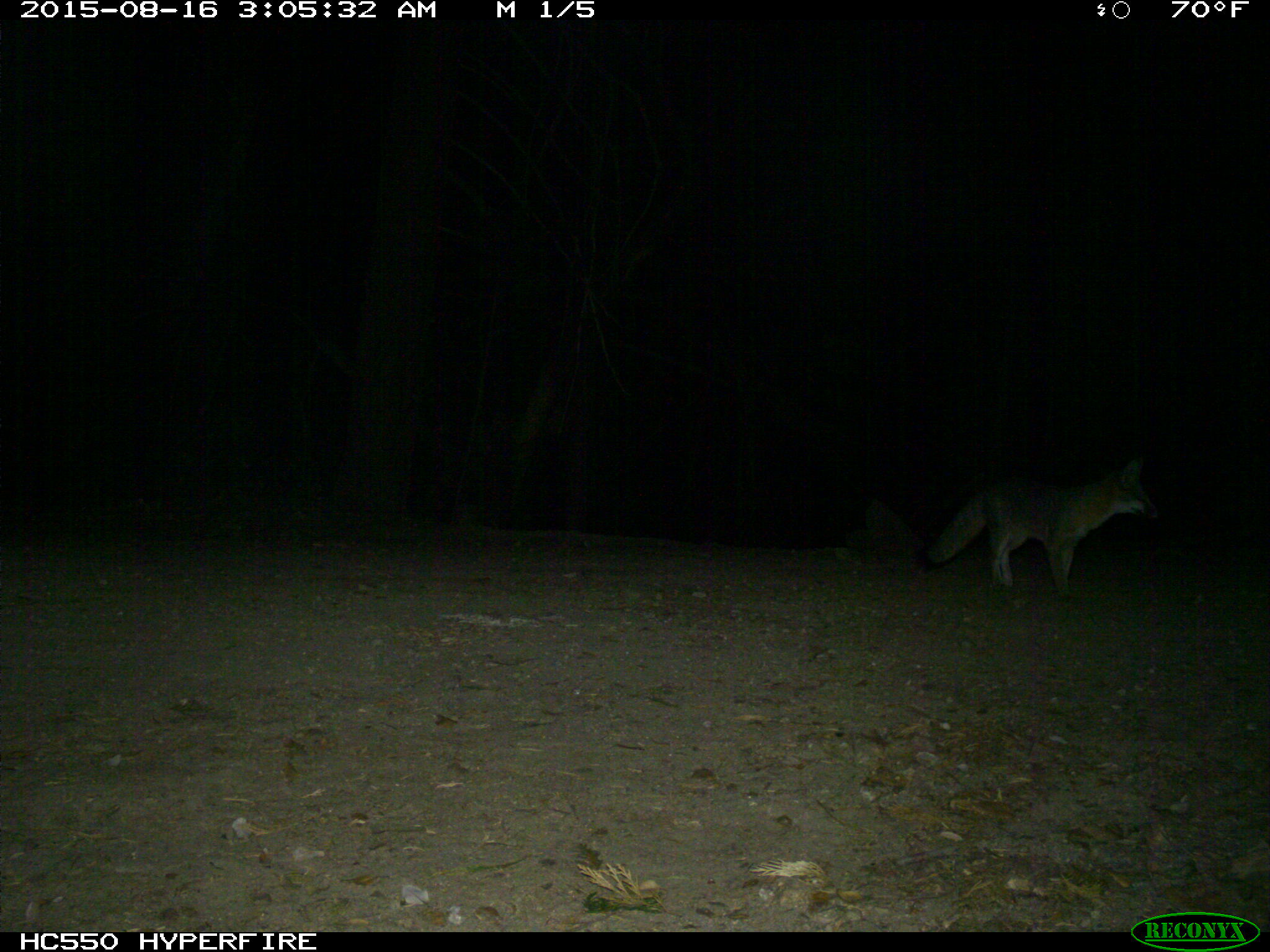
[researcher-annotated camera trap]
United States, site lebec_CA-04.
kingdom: Animalia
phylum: Chordata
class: Mammalia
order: Carnivora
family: Canidae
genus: Urocyon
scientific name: Urocyon cinereoargenteus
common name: gray fox